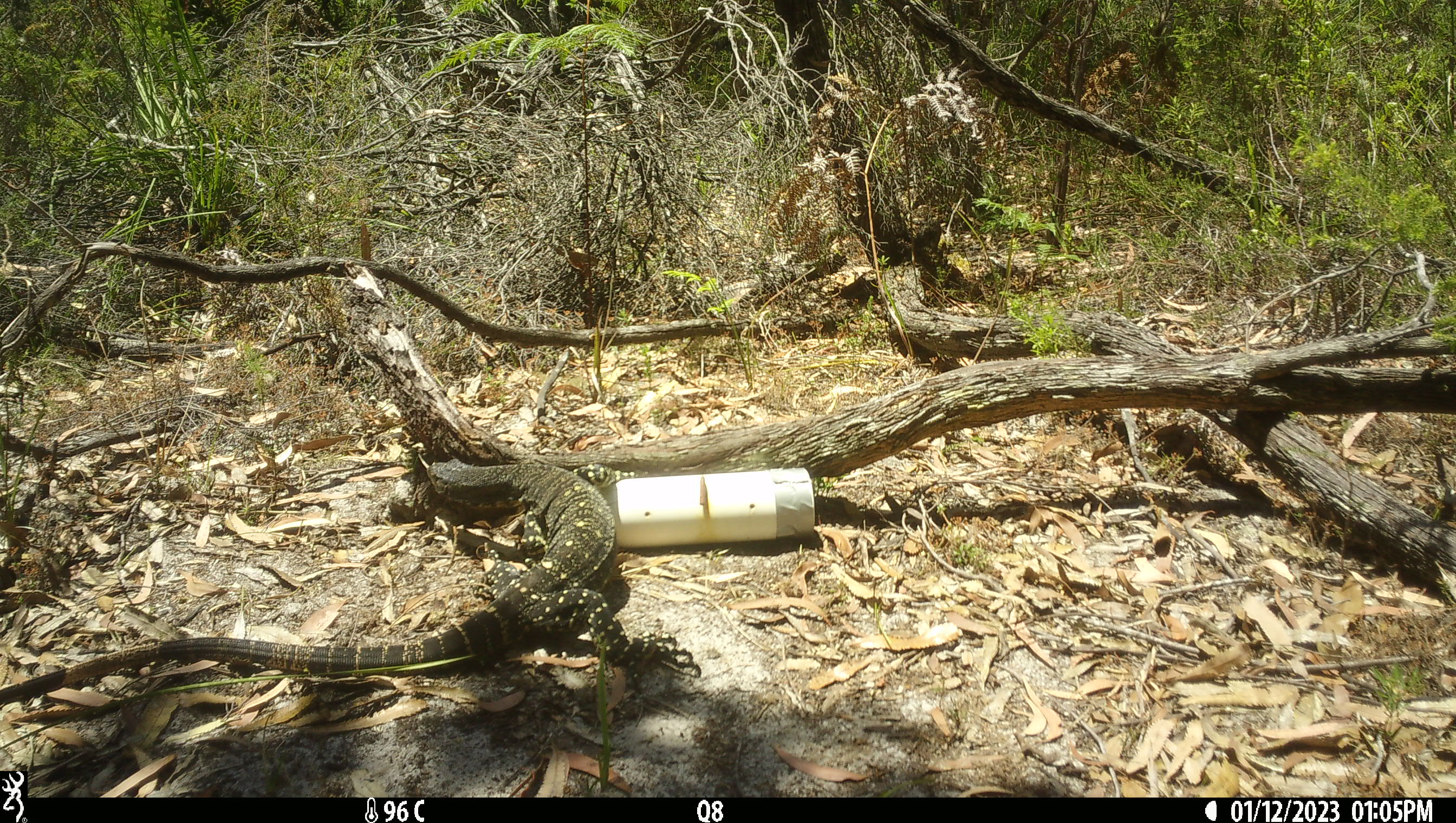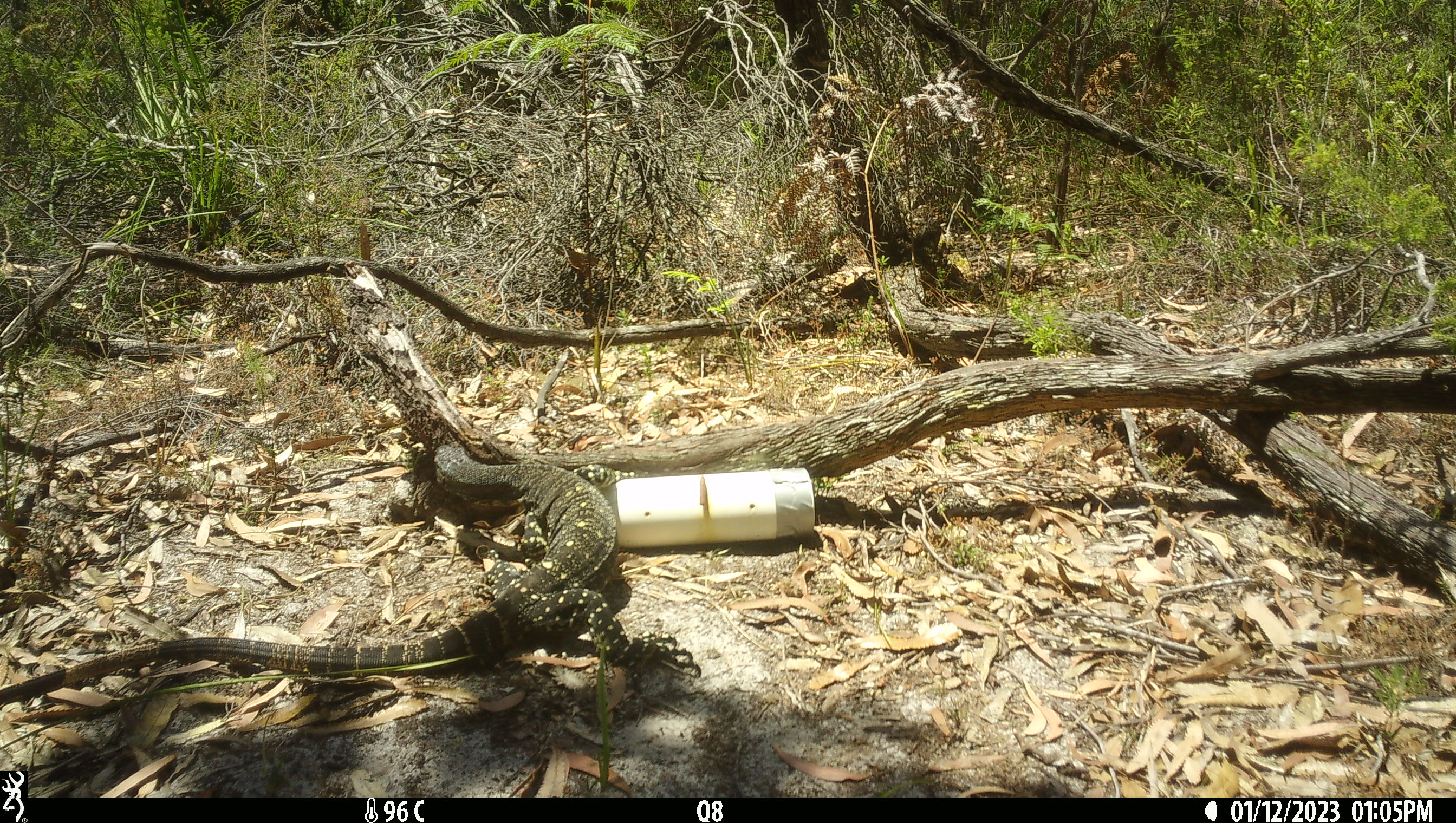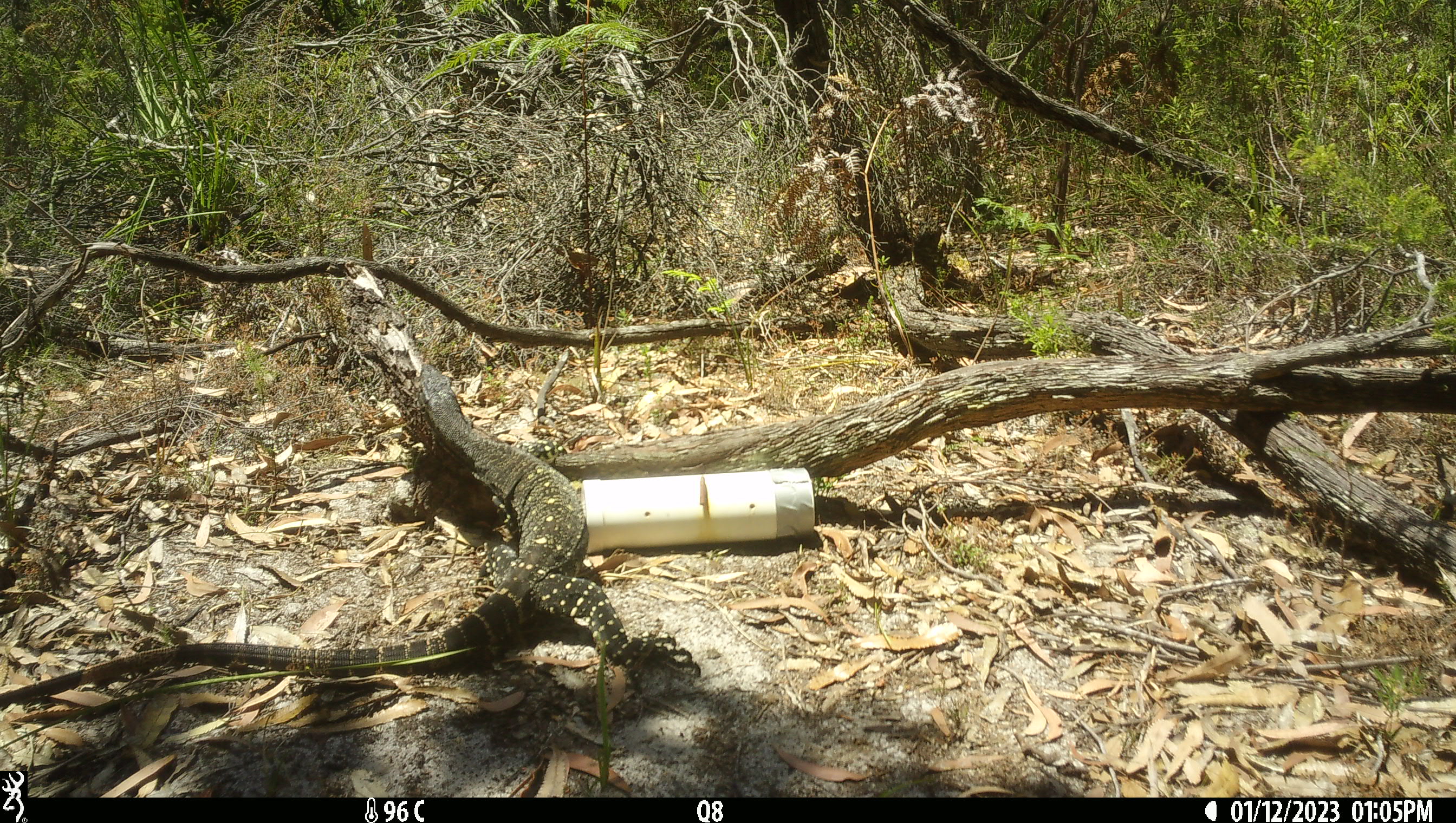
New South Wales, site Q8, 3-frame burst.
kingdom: Animalia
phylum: Chordata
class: Reptilia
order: Squamata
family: Varanidae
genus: Varanus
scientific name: Varanus varius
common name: lace monitor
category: goanna